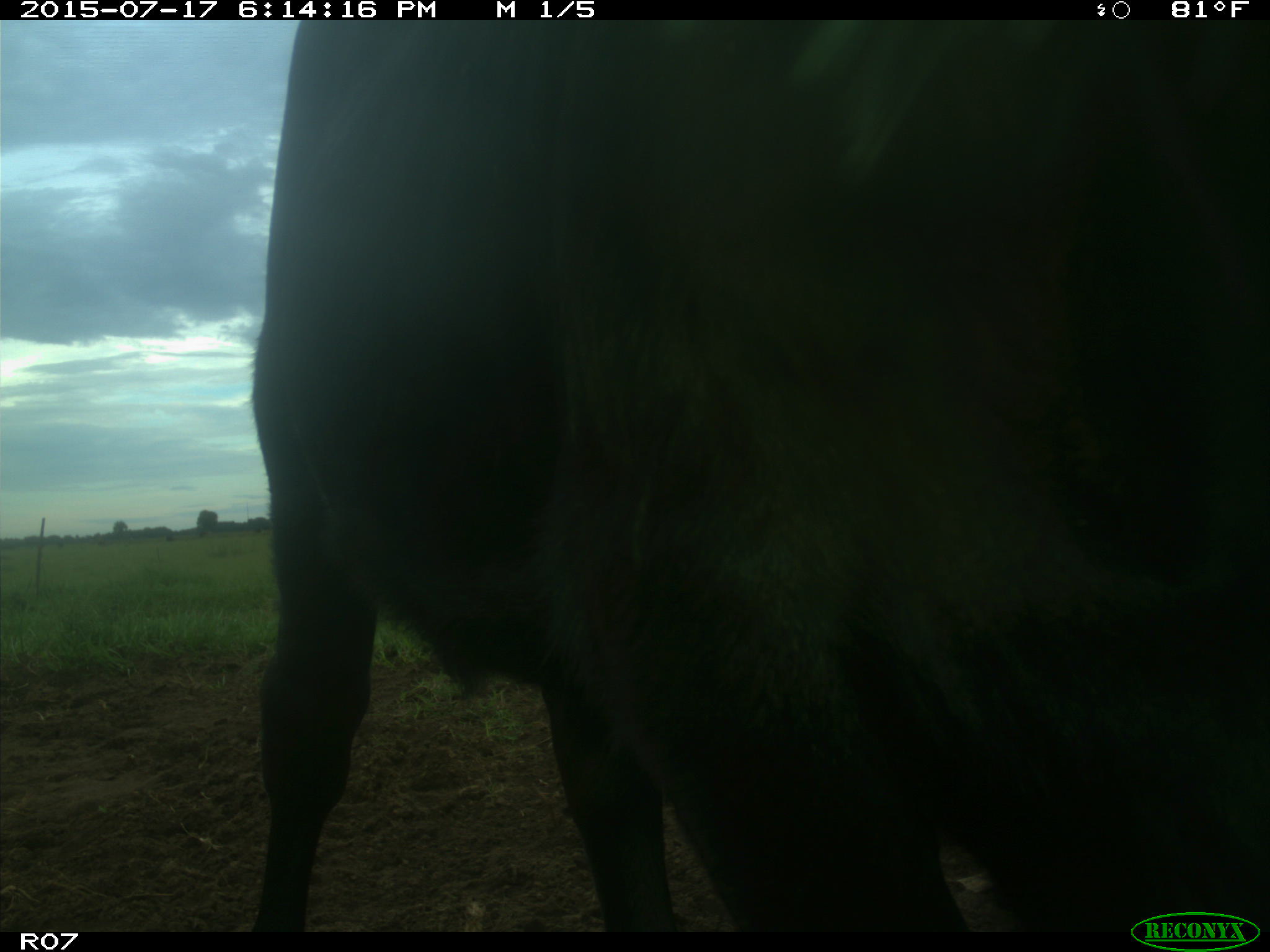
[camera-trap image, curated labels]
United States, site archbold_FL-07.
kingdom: Animalia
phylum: Chordata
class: Mammalia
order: Artiodactyla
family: Bovidae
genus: Bos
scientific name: Bos taurus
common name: domestic cow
Bos taurus (domestic cow).